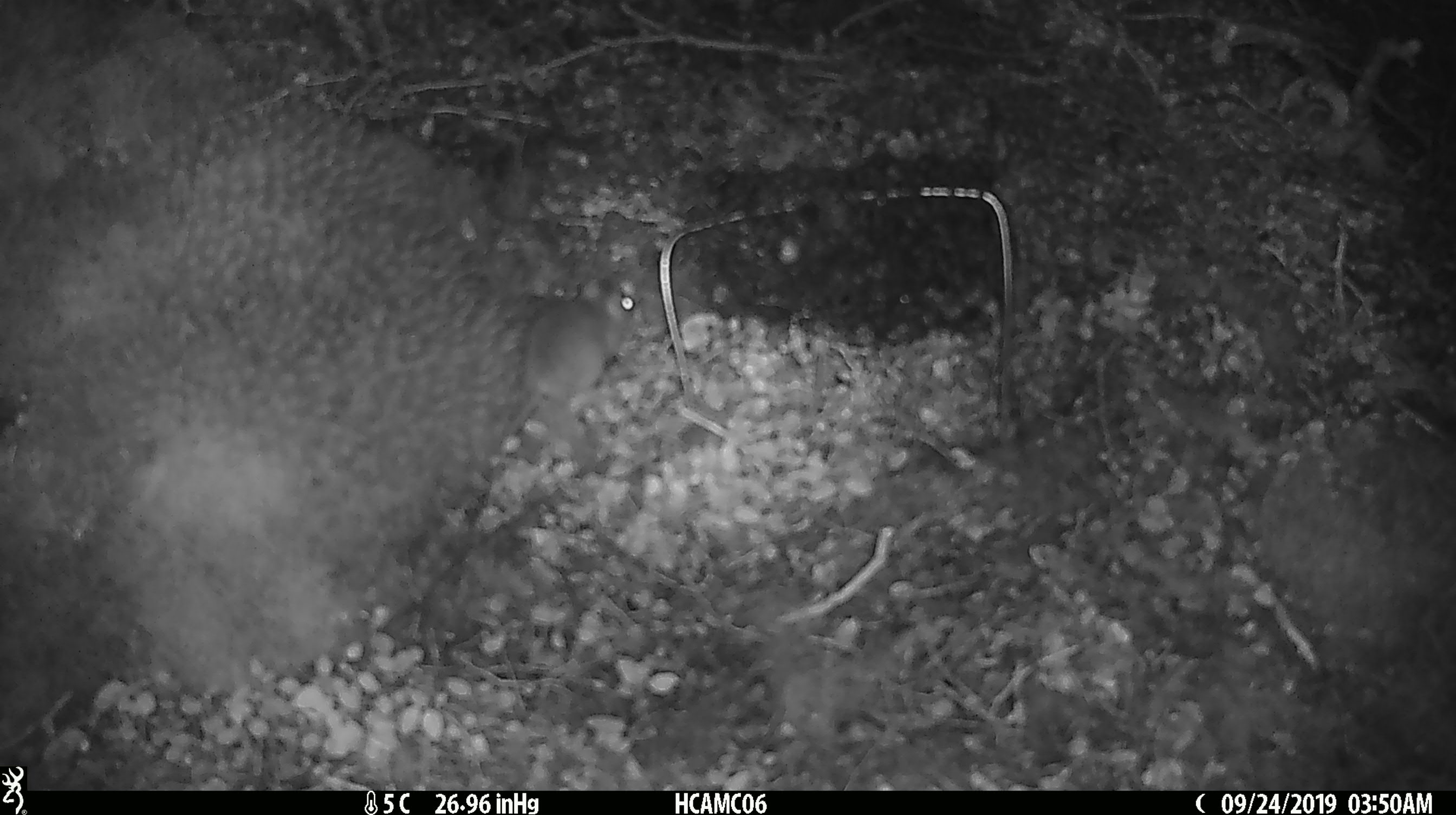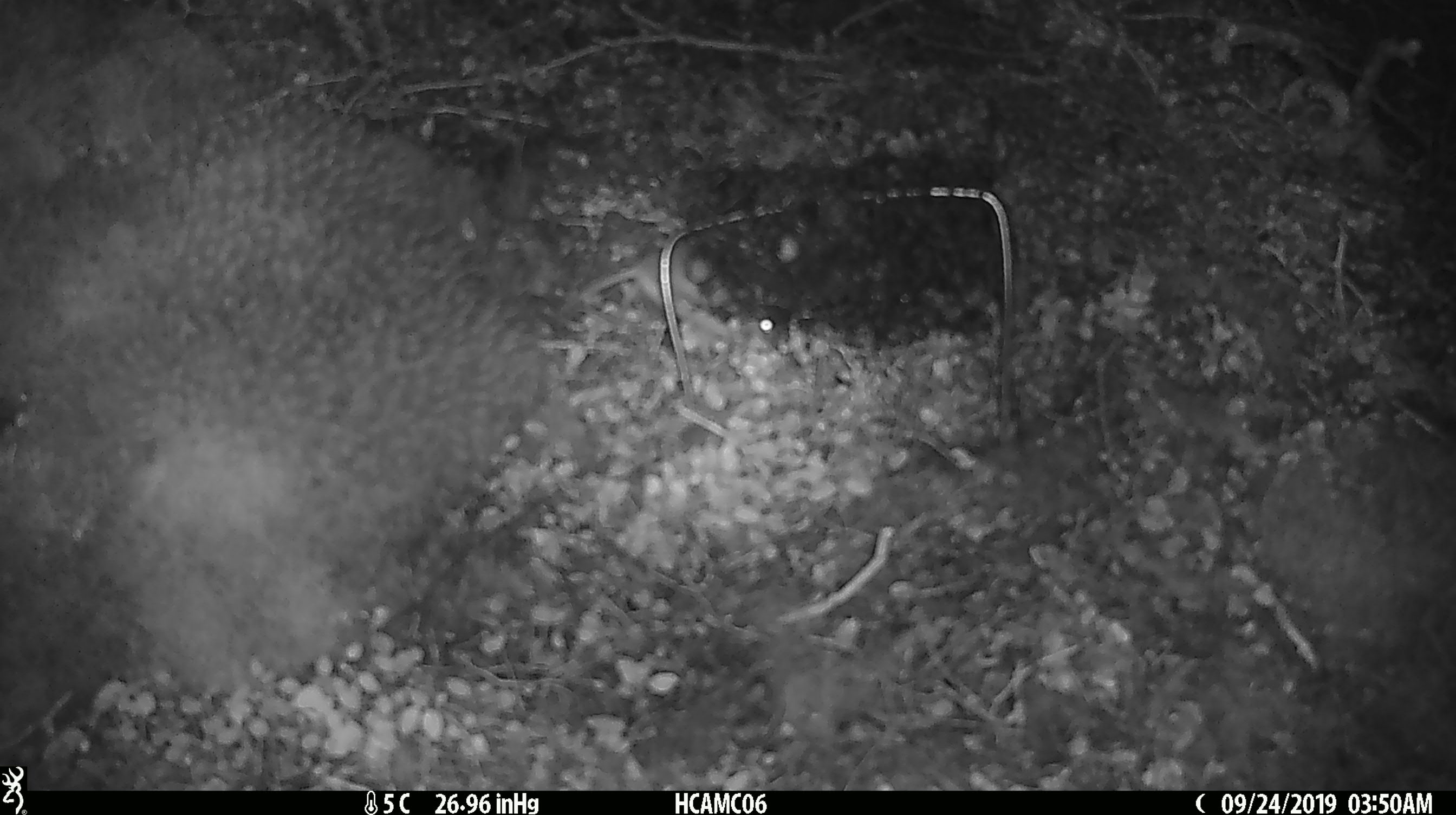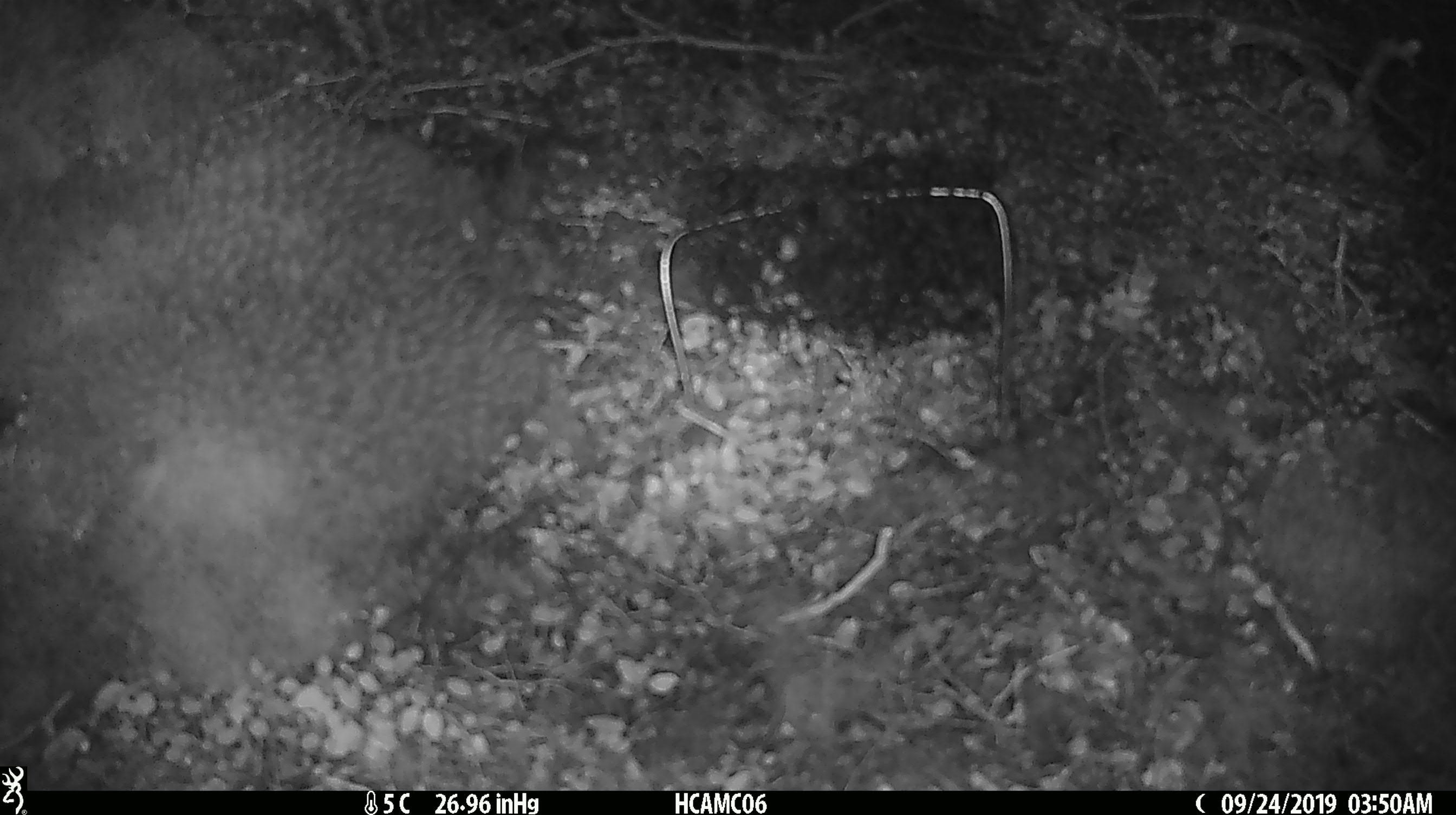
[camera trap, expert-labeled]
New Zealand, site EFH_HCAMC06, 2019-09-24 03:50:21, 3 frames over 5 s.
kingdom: Animalia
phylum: Chordata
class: Mammalia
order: Rodentia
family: Muridae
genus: Mus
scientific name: Mus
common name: mouse